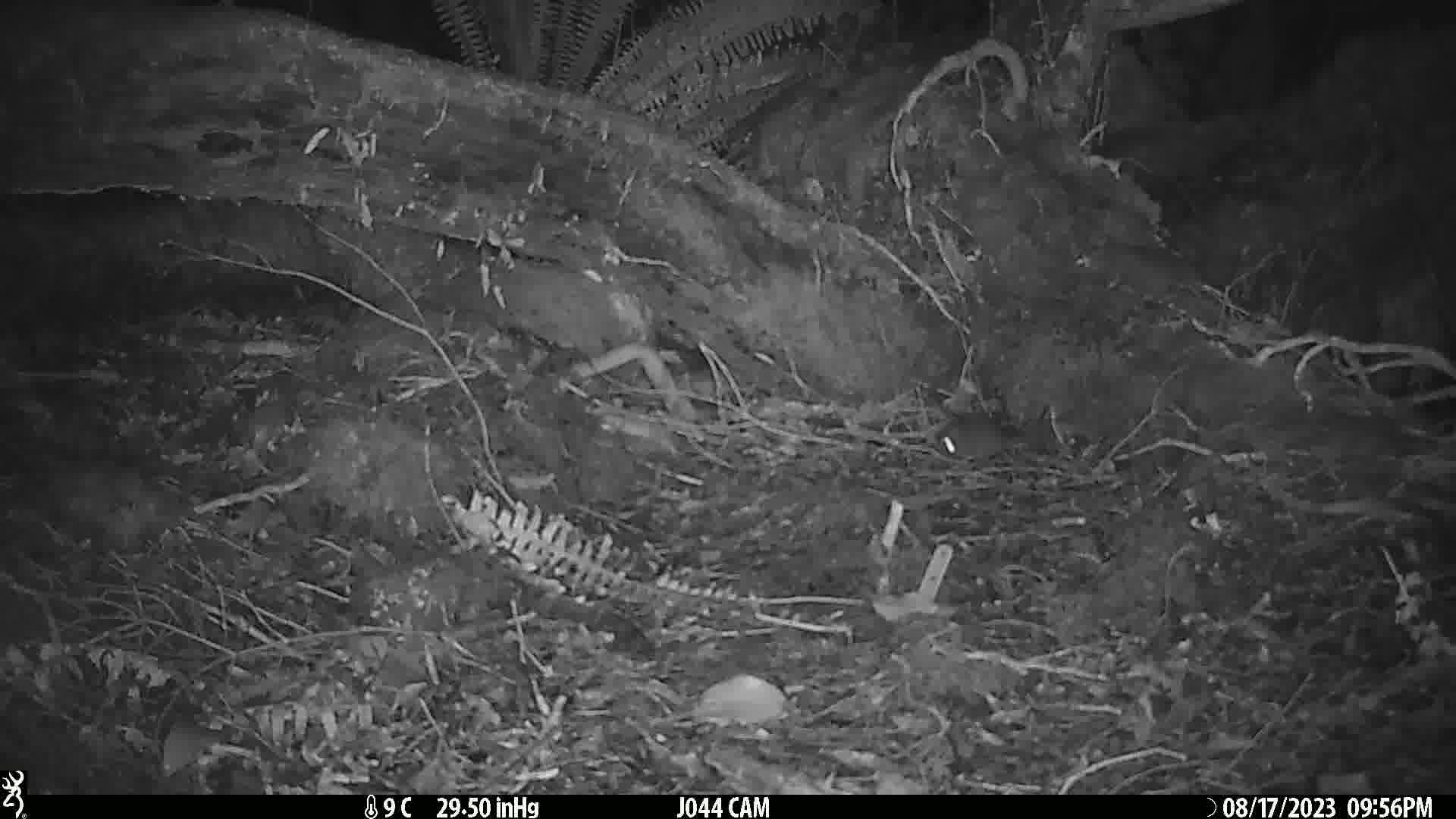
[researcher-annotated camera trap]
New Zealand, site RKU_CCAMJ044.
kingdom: Animalia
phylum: Chordata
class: Mammalia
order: Rodentia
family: Muridae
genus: Rattus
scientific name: Rattus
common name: rat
Rat (Rattus).